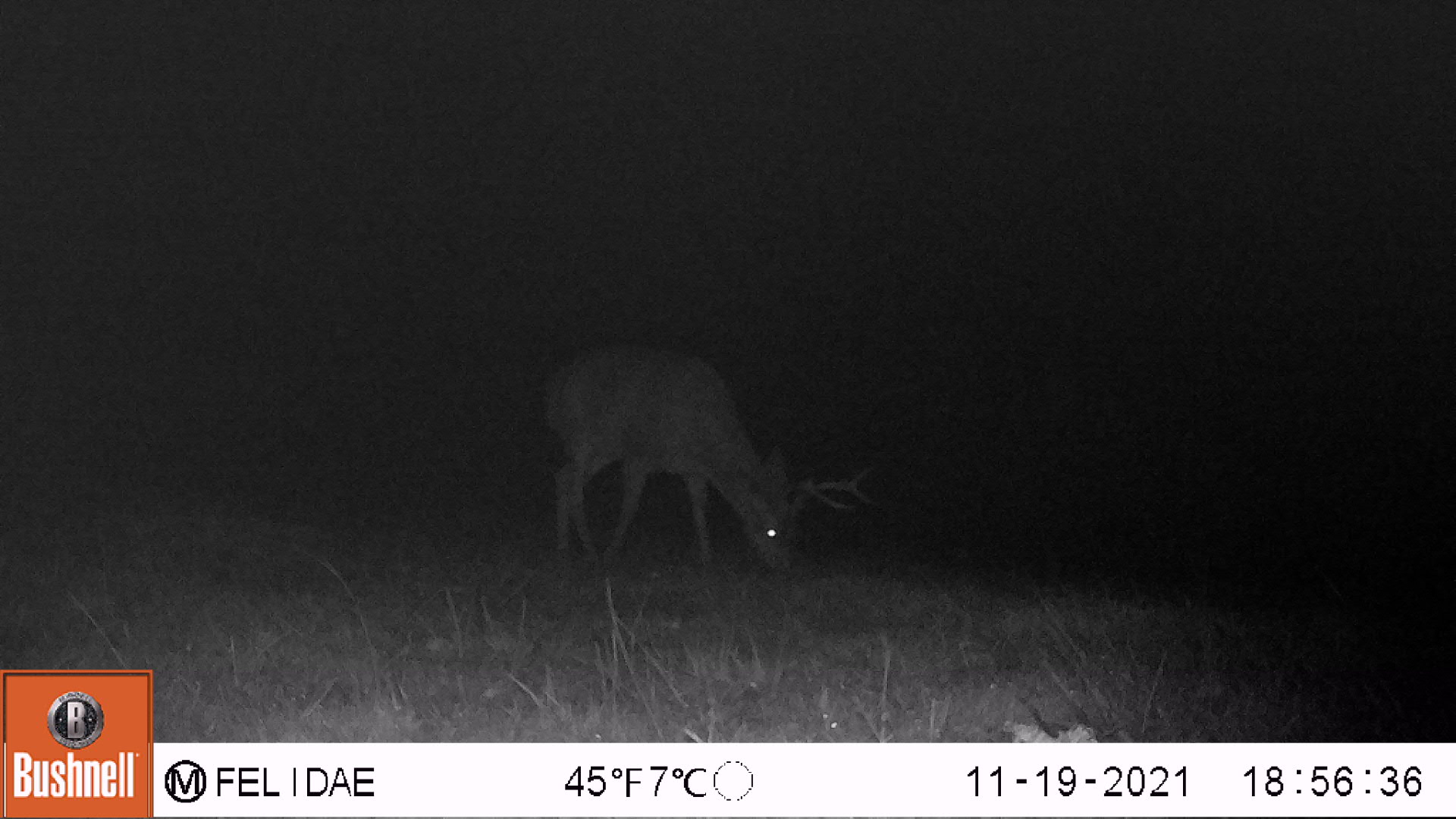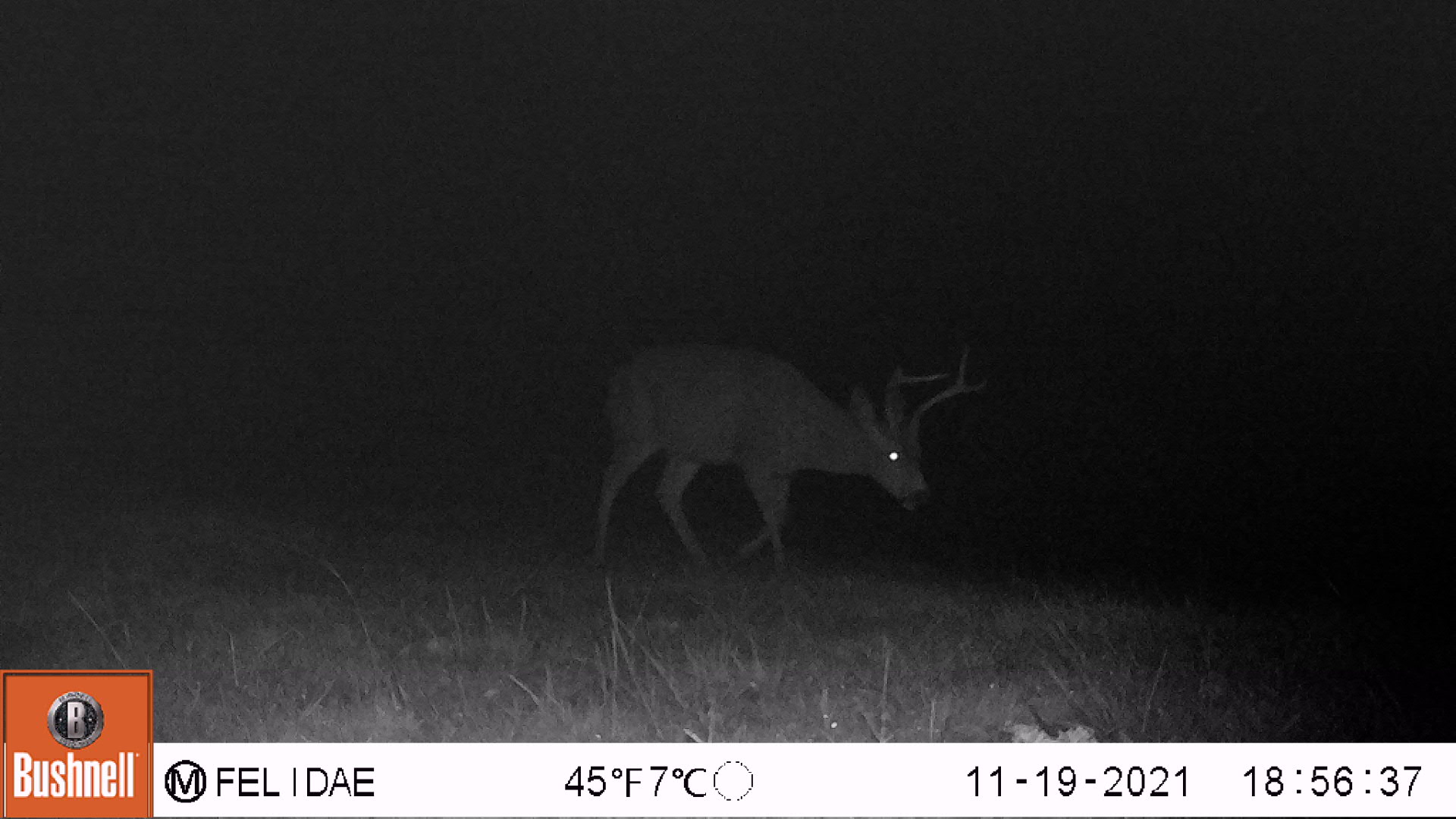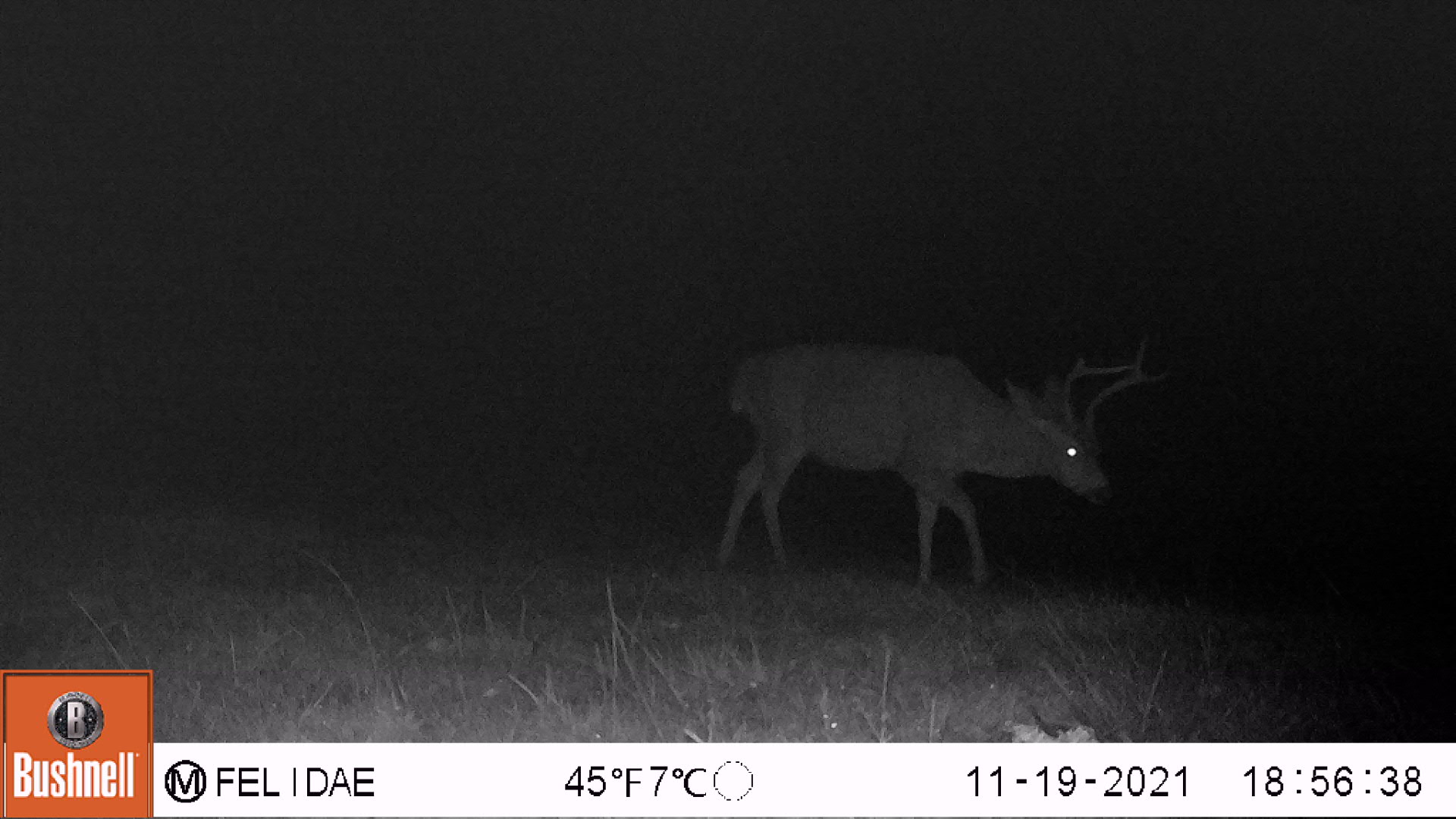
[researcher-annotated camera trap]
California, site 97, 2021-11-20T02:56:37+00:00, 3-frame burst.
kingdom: Animalia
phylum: Chordata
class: Mammalia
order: Artiodactyla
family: Cervidae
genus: Odocoileus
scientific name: Odocoileus hemionus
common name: mule deer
Mule deer (Odocoileus hemionus).